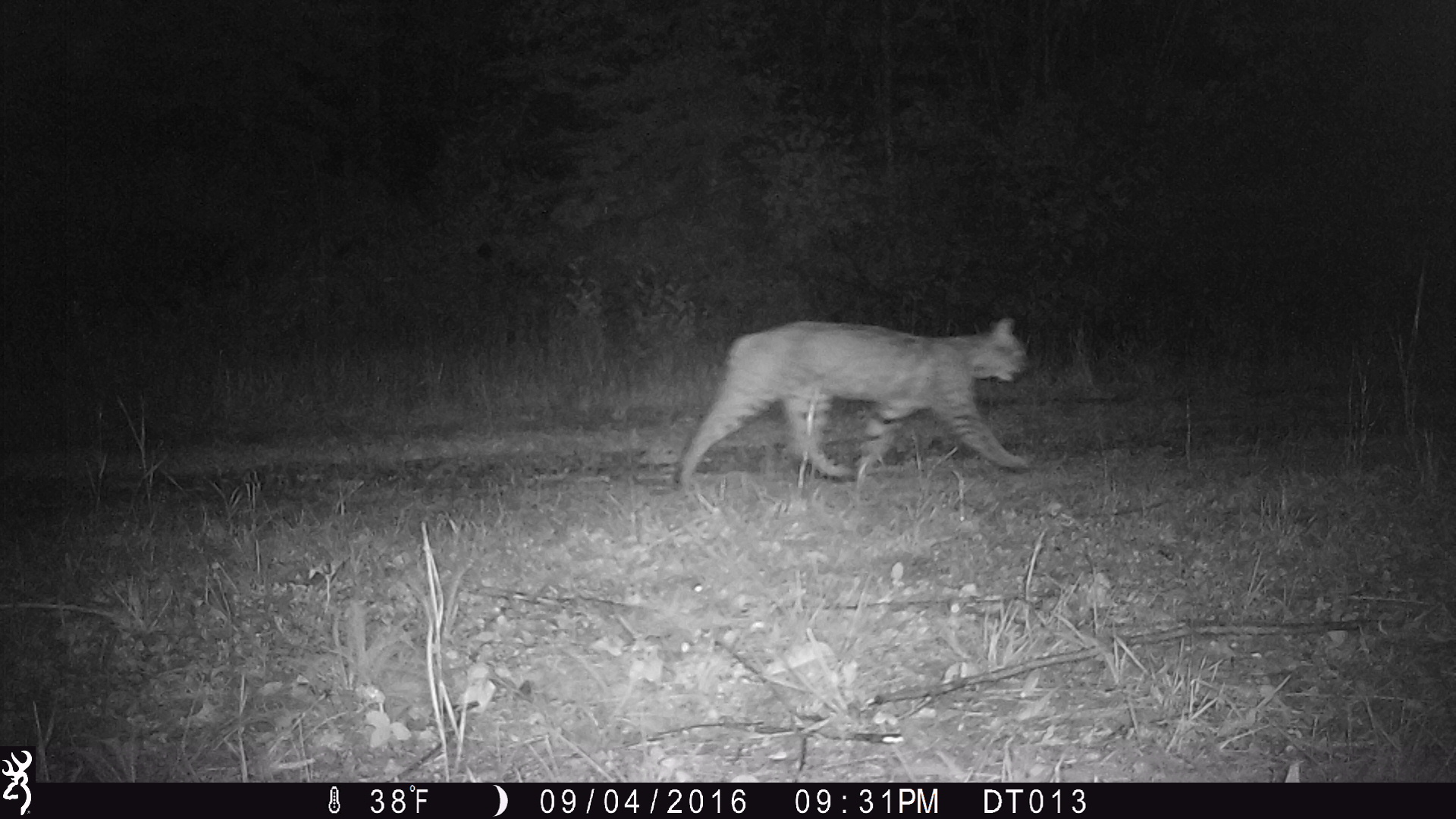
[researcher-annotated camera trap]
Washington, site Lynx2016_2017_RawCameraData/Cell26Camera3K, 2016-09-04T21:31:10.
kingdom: Animalia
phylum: Chordata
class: Mammalia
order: Carnivora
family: Felidae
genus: Lynx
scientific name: Lynx rufus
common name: bobcat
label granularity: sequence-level